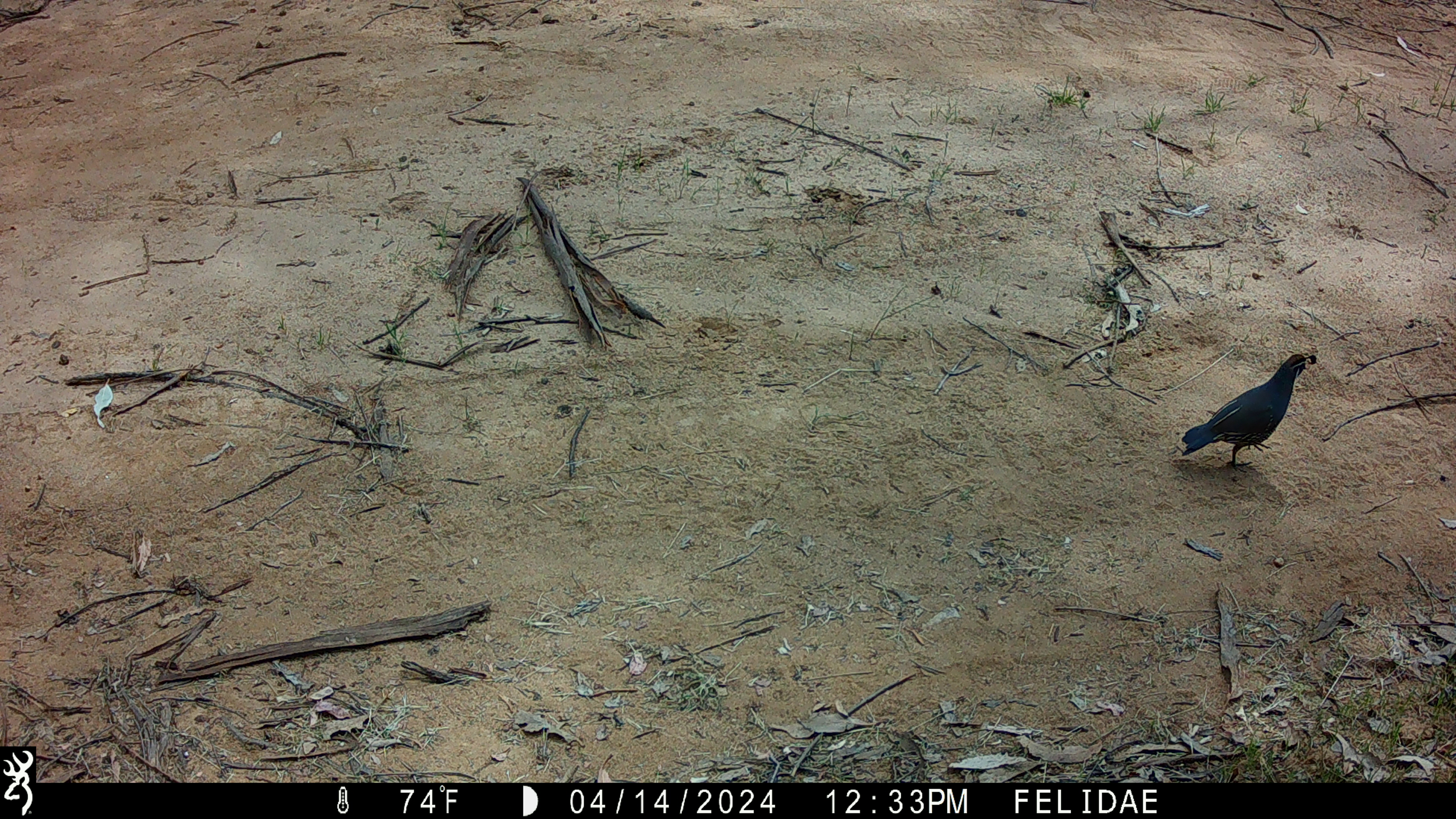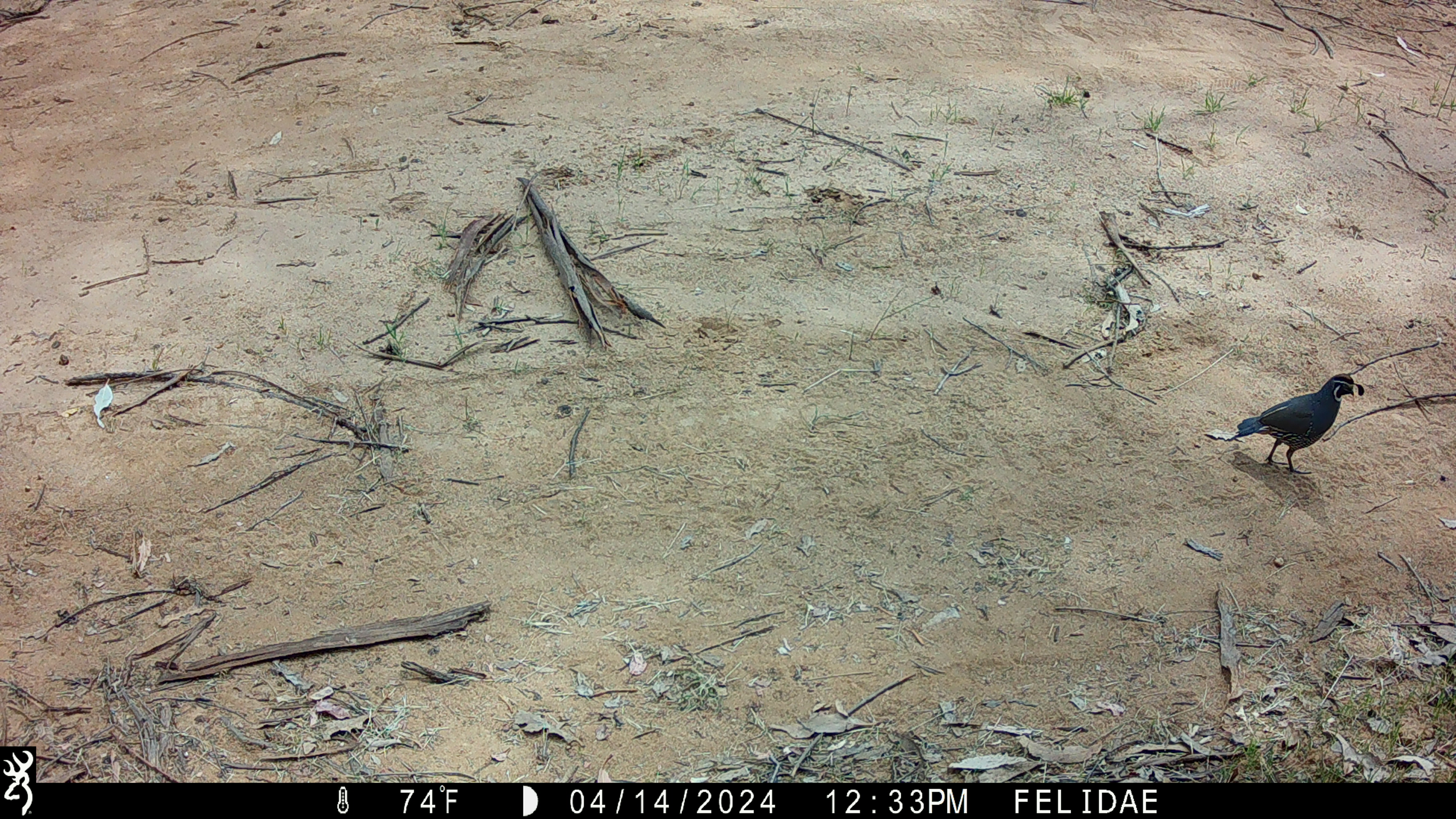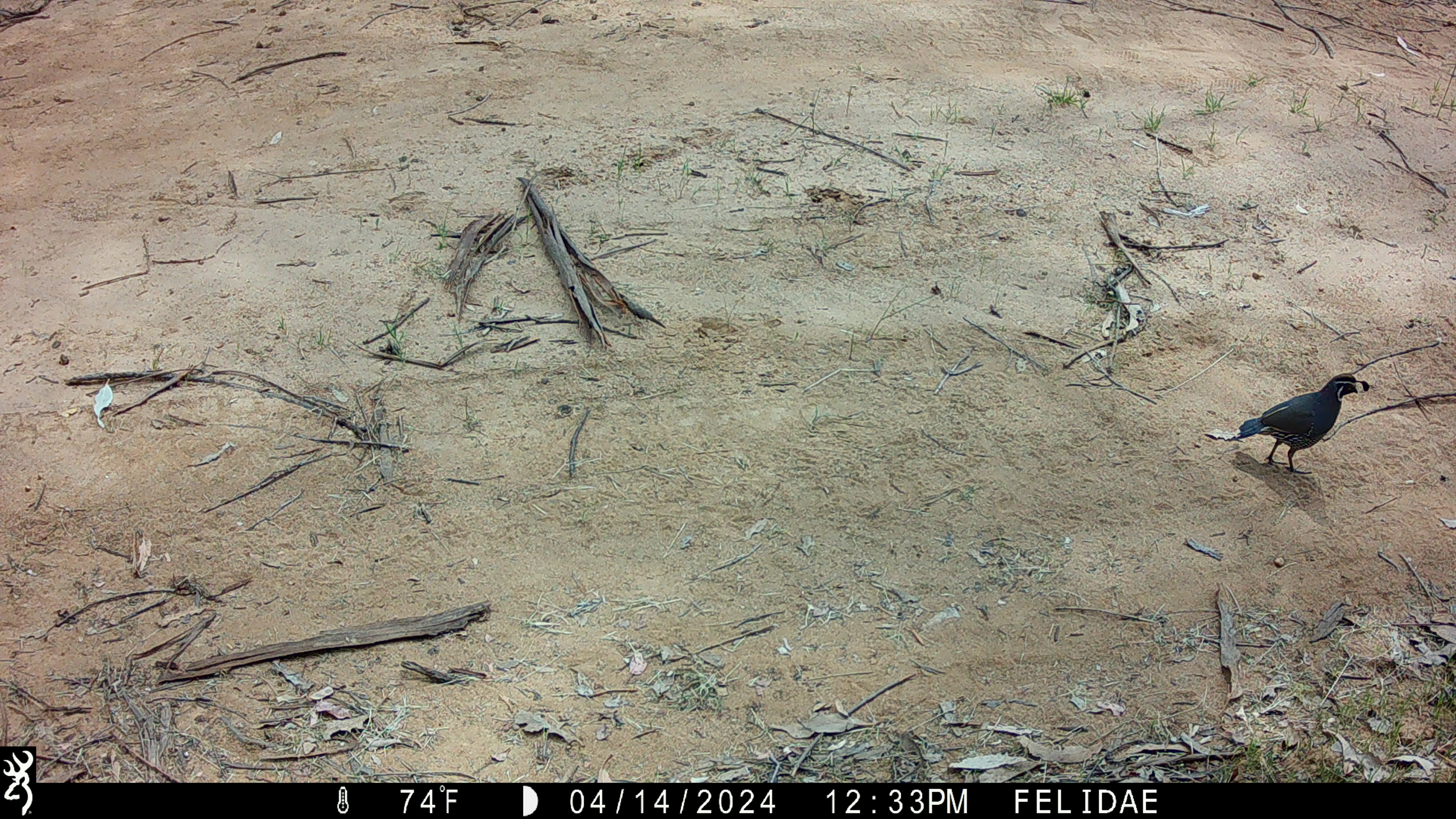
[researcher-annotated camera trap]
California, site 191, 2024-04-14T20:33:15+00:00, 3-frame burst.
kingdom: Animalia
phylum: Chordata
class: Aves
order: Galliformes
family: Odontophoridae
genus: Callipepla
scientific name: Callipepla californica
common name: california quail